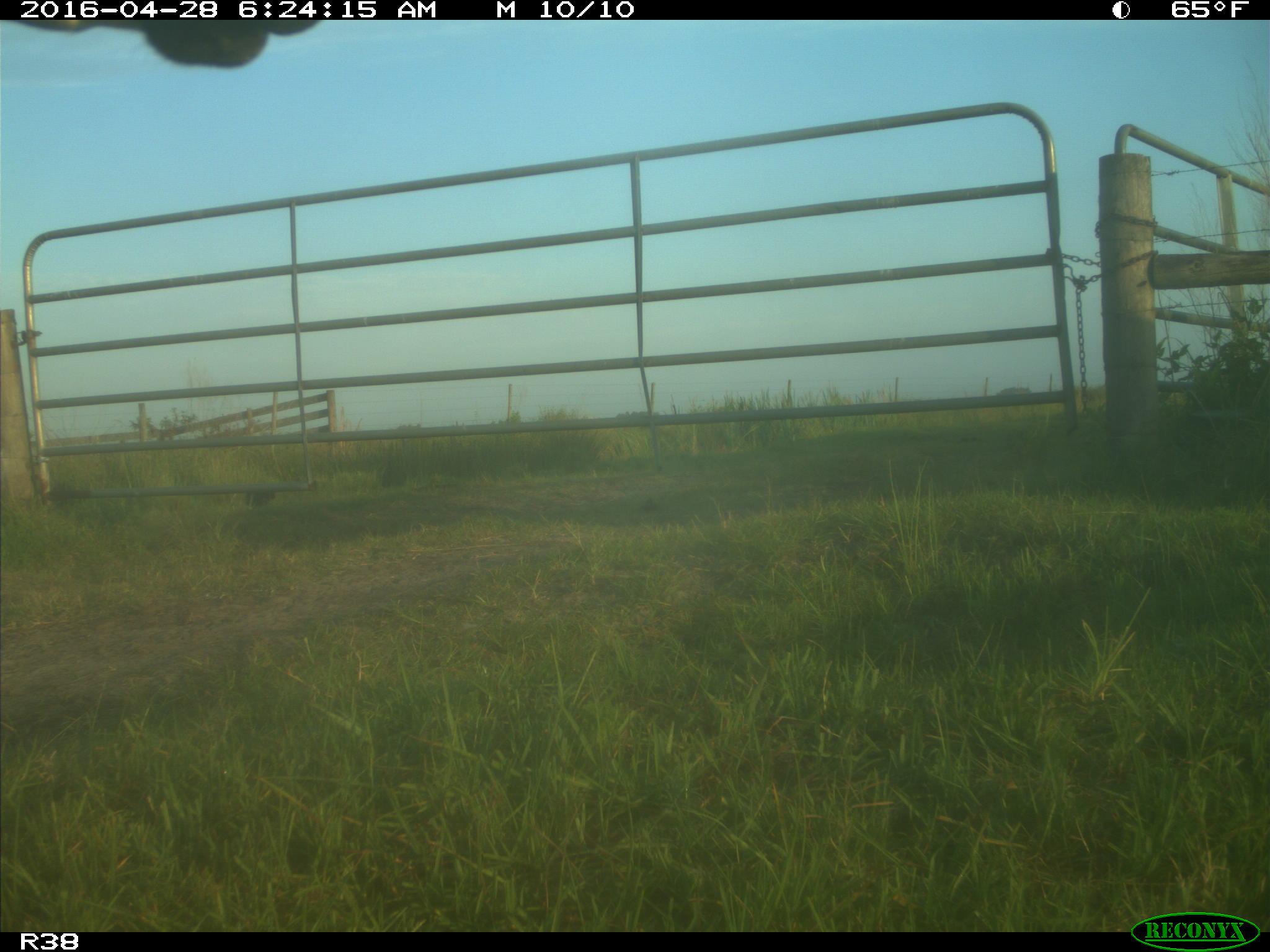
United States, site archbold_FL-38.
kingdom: Animalia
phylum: Chordata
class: Mammalia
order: Artiodactyla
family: Bovidae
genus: Bos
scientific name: Bos taurus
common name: domestic cow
Bos taurus (domestic cow).